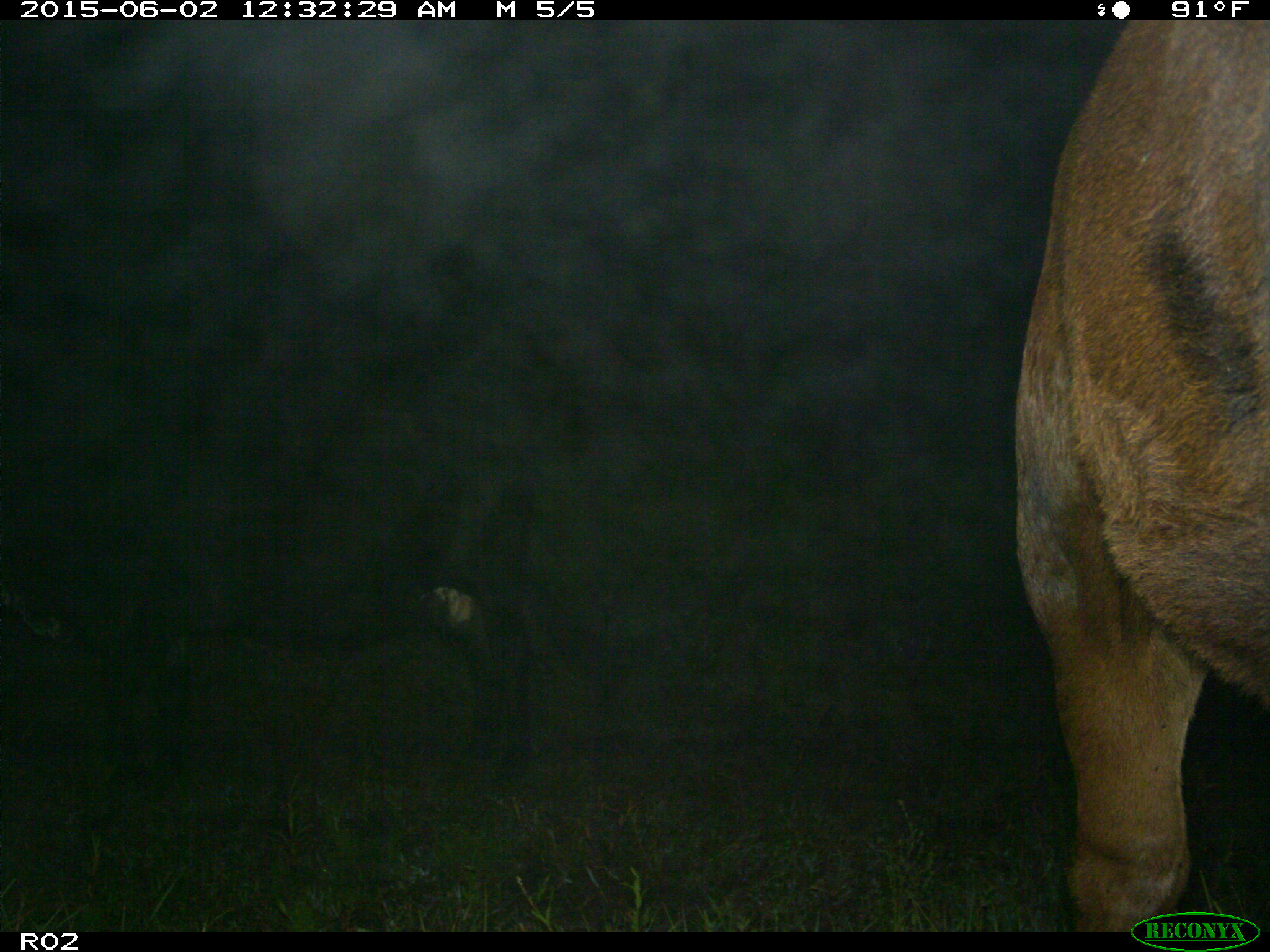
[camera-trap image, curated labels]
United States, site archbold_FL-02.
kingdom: Animalia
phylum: Chordata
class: Mammalia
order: Artiodactyla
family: Bovidae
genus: Bos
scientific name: Bos taurus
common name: domestic cow